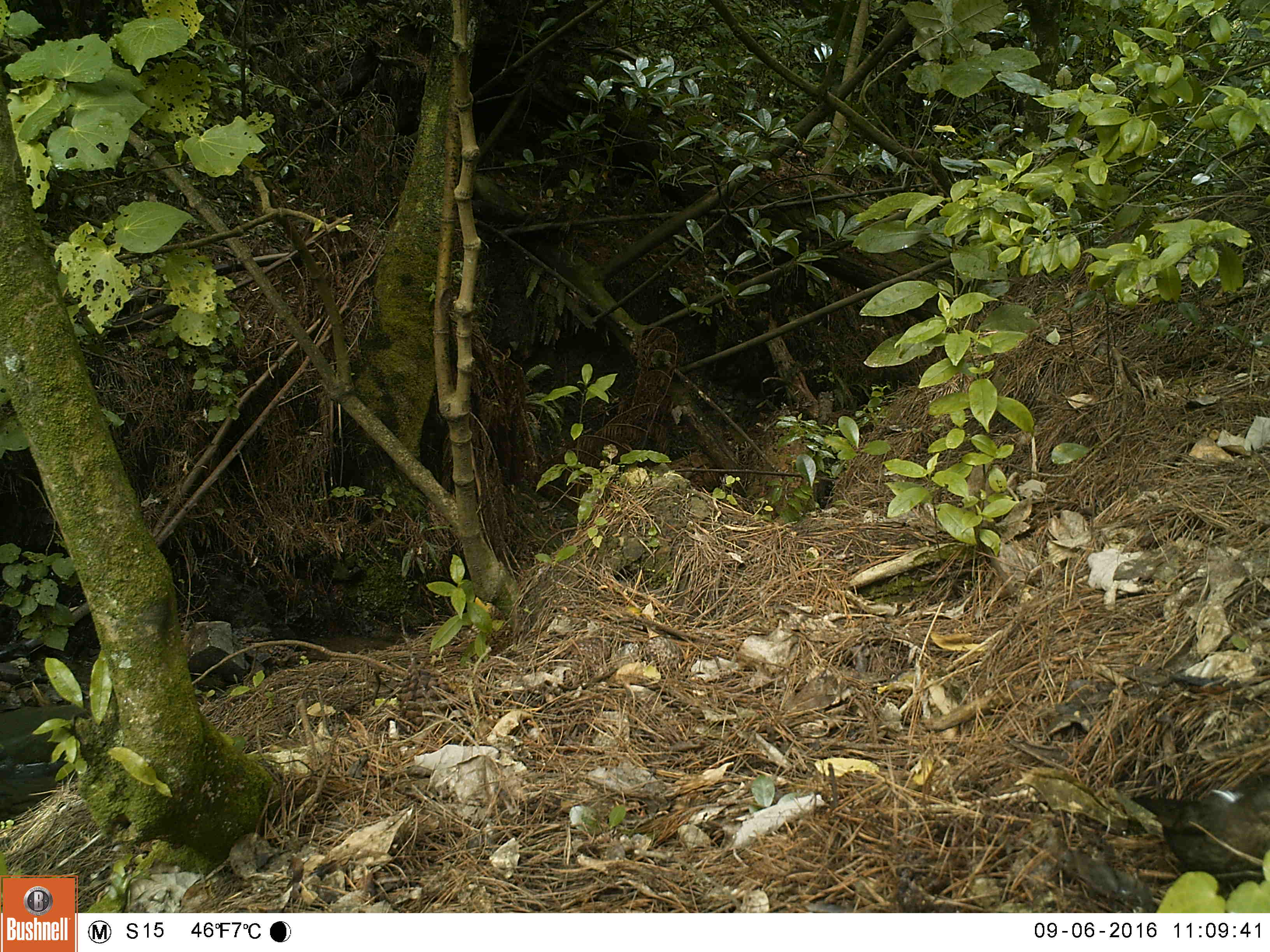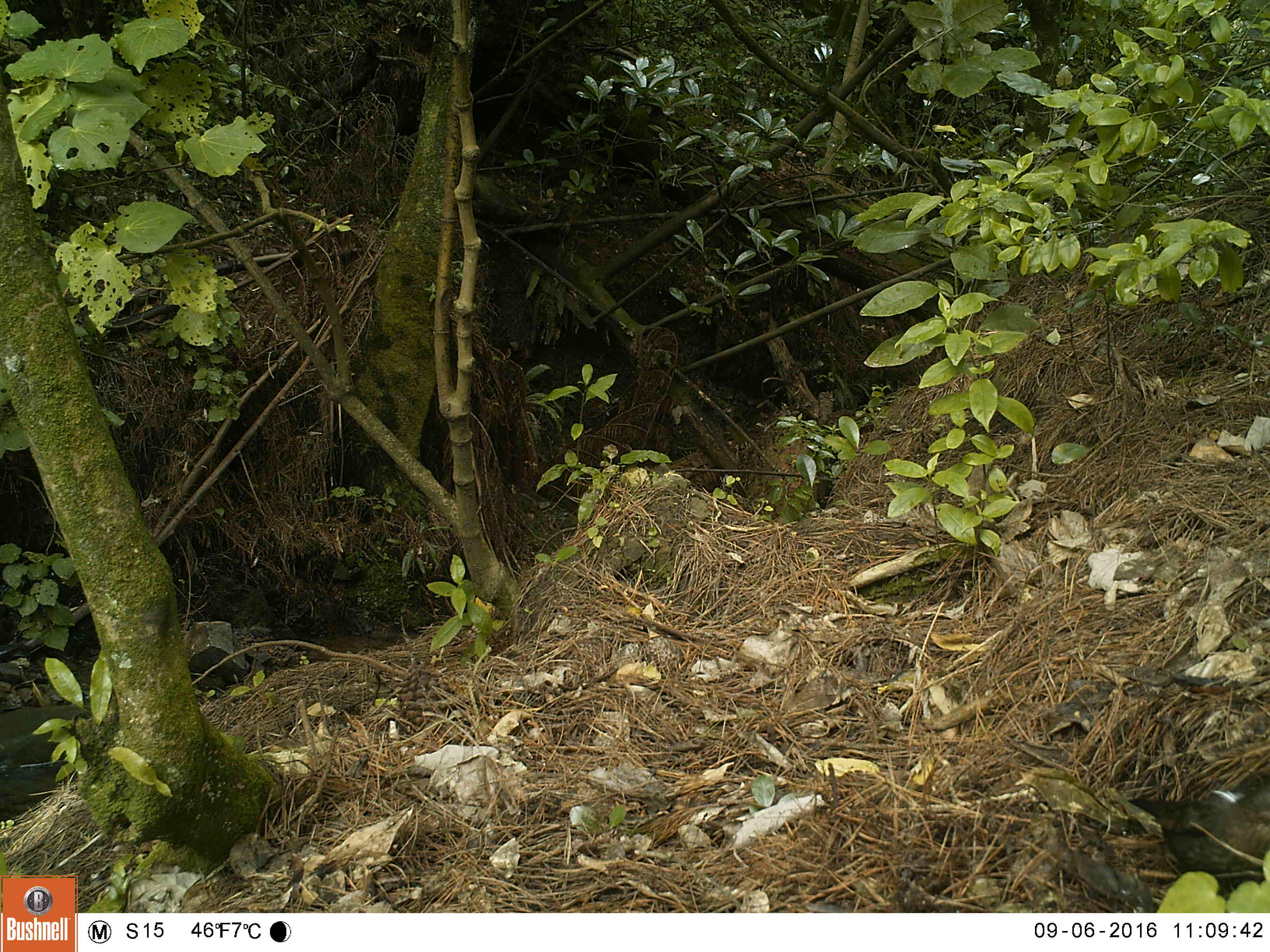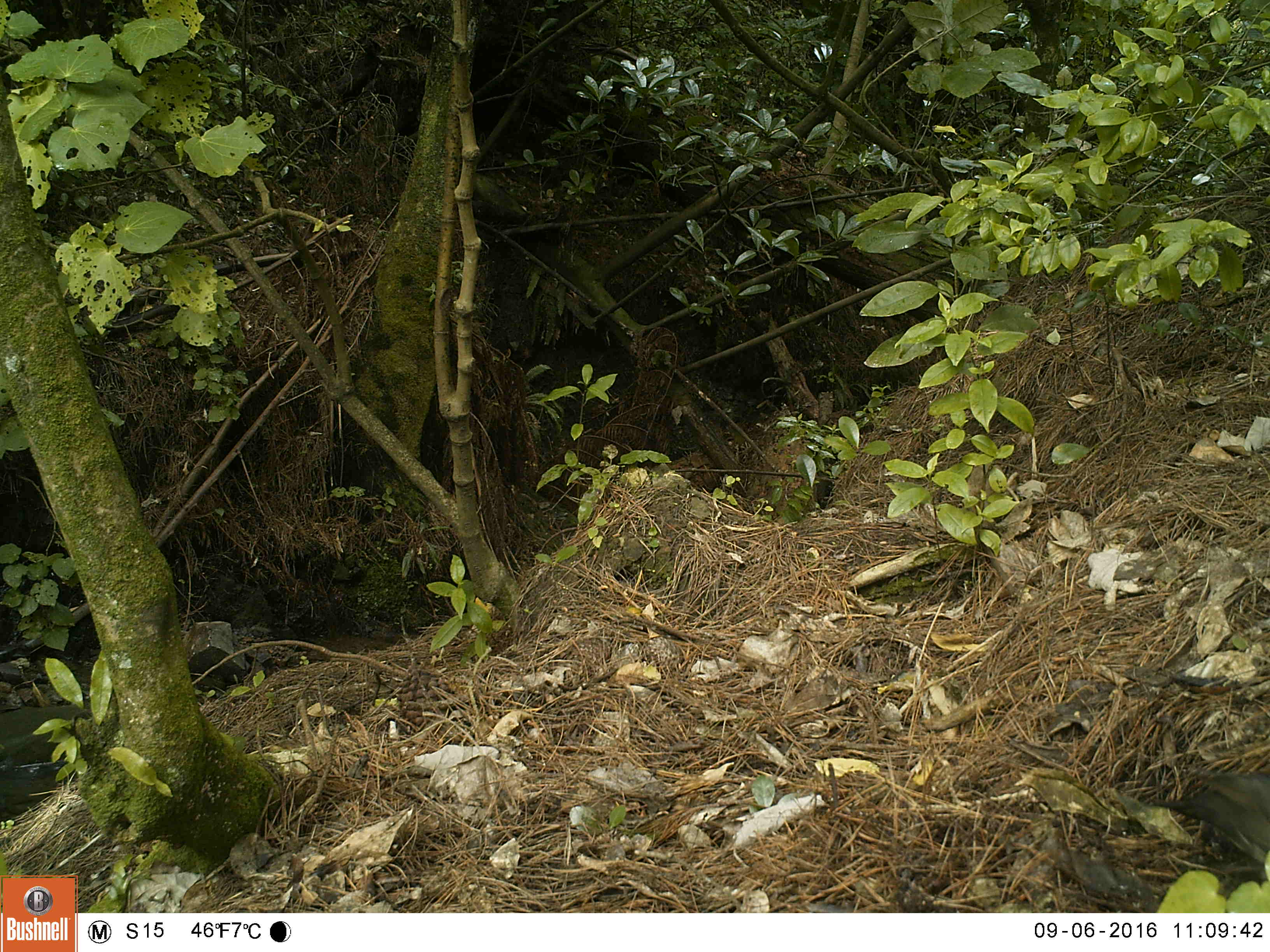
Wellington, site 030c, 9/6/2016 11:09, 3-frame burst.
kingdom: Animalia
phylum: Chordata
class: Aves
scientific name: Aves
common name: bird